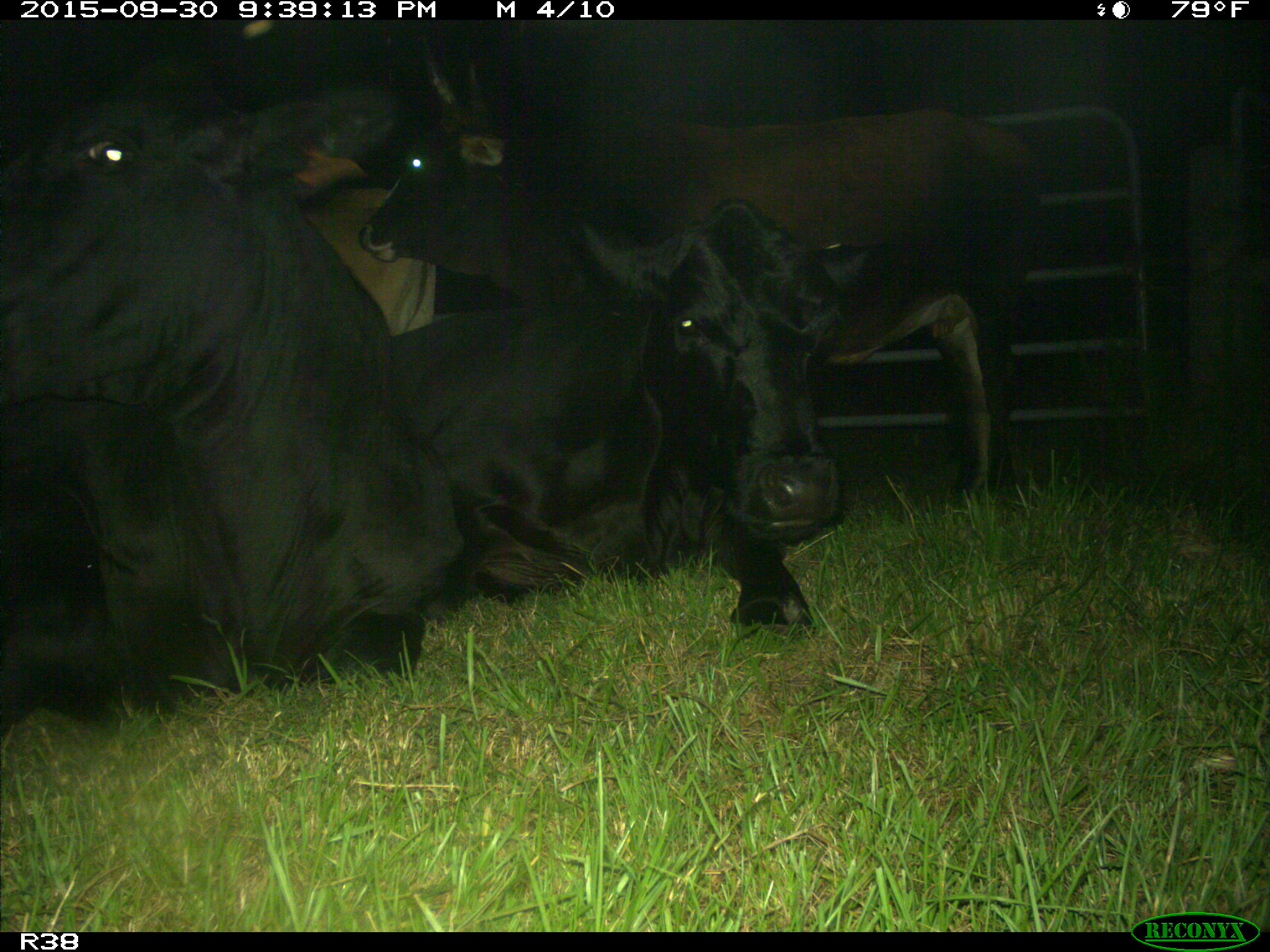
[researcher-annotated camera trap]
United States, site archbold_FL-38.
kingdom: Animalia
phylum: Chordata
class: Mammalia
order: Artiodactyla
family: Bovidae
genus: Bos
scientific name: Bos taurus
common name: domestic cow